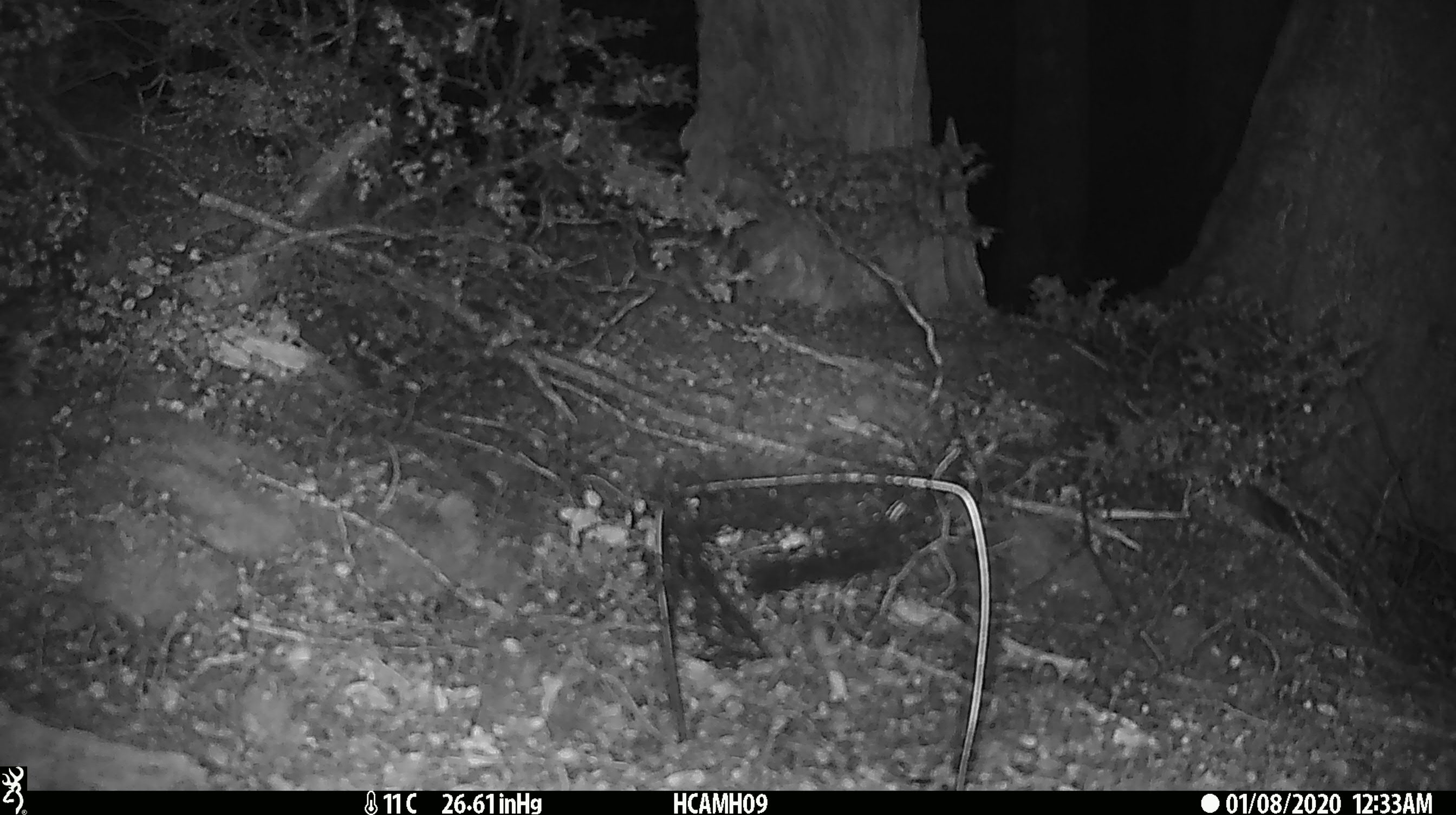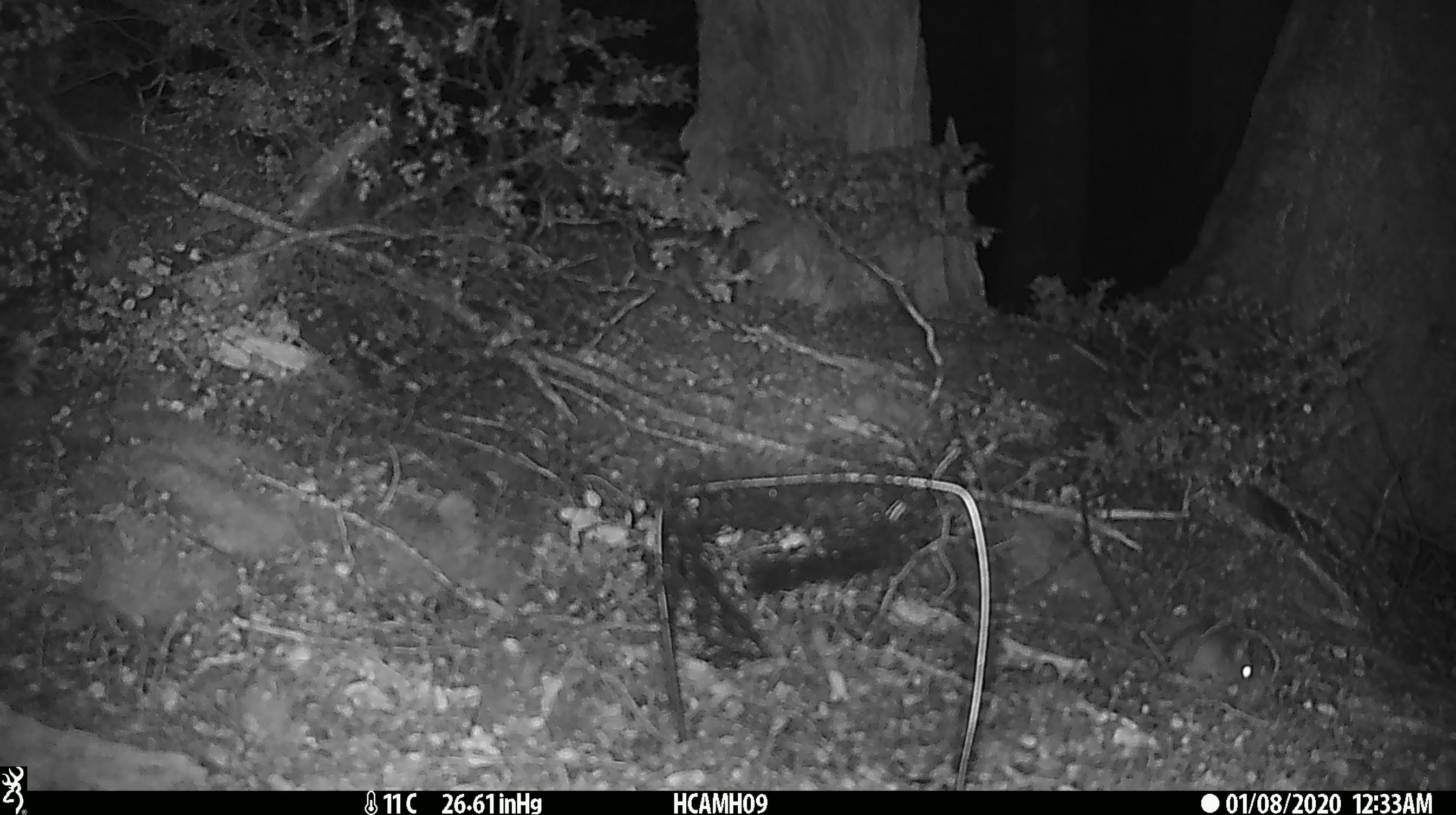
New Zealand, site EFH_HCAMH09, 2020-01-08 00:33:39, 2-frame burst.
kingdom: Animalia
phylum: Chordata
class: Mammalia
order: Rodentia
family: Muridae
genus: Mus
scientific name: Mus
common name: mouse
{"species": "mouse (Mus)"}